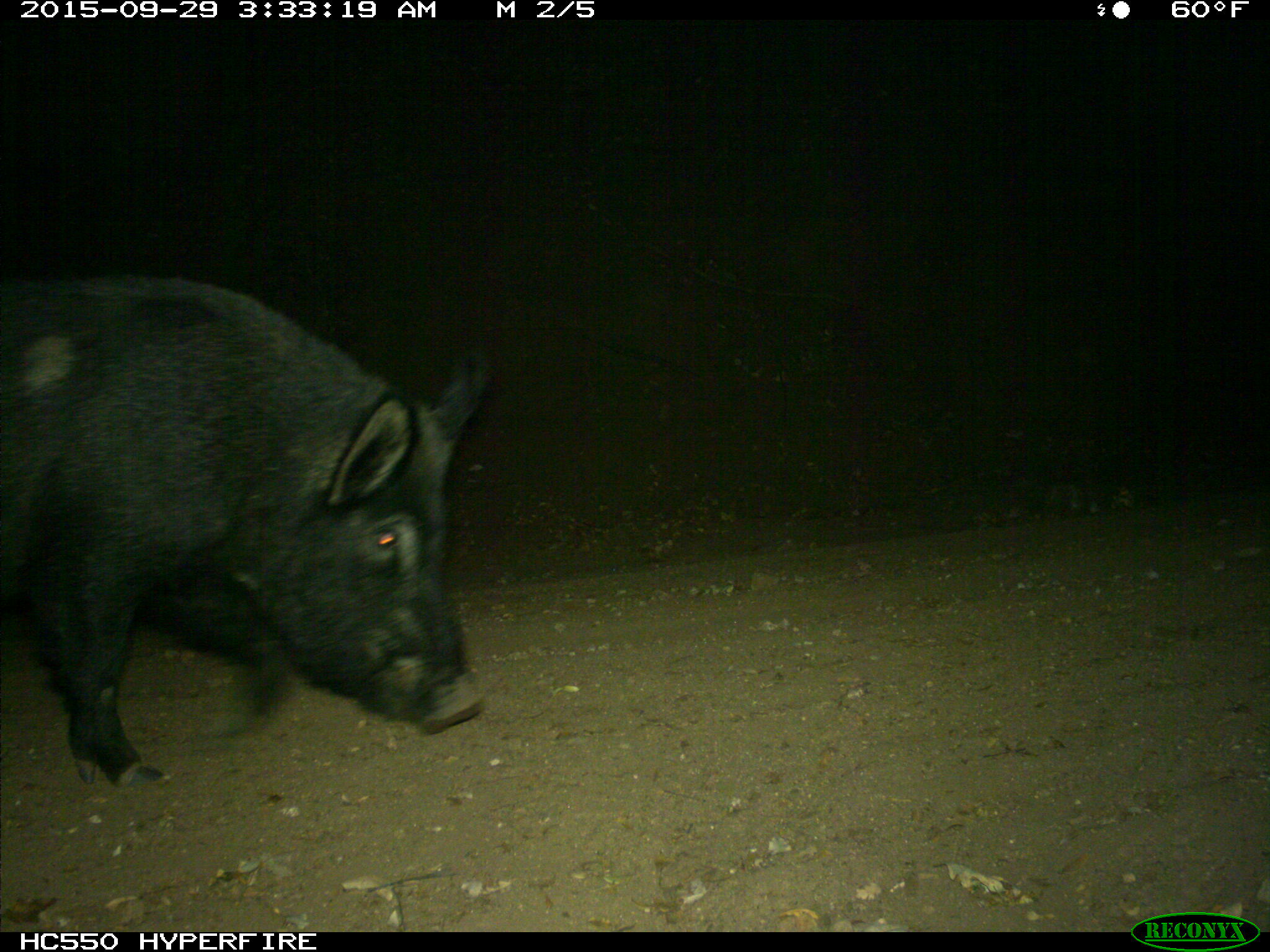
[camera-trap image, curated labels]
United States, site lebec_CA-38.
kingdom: Animalia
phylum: Chordata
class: Mammalia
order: Artiodactyla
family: Suidae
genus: Sus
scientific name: Sus scrofa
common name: wild boar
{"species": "Sus scrofa (wild boar)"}